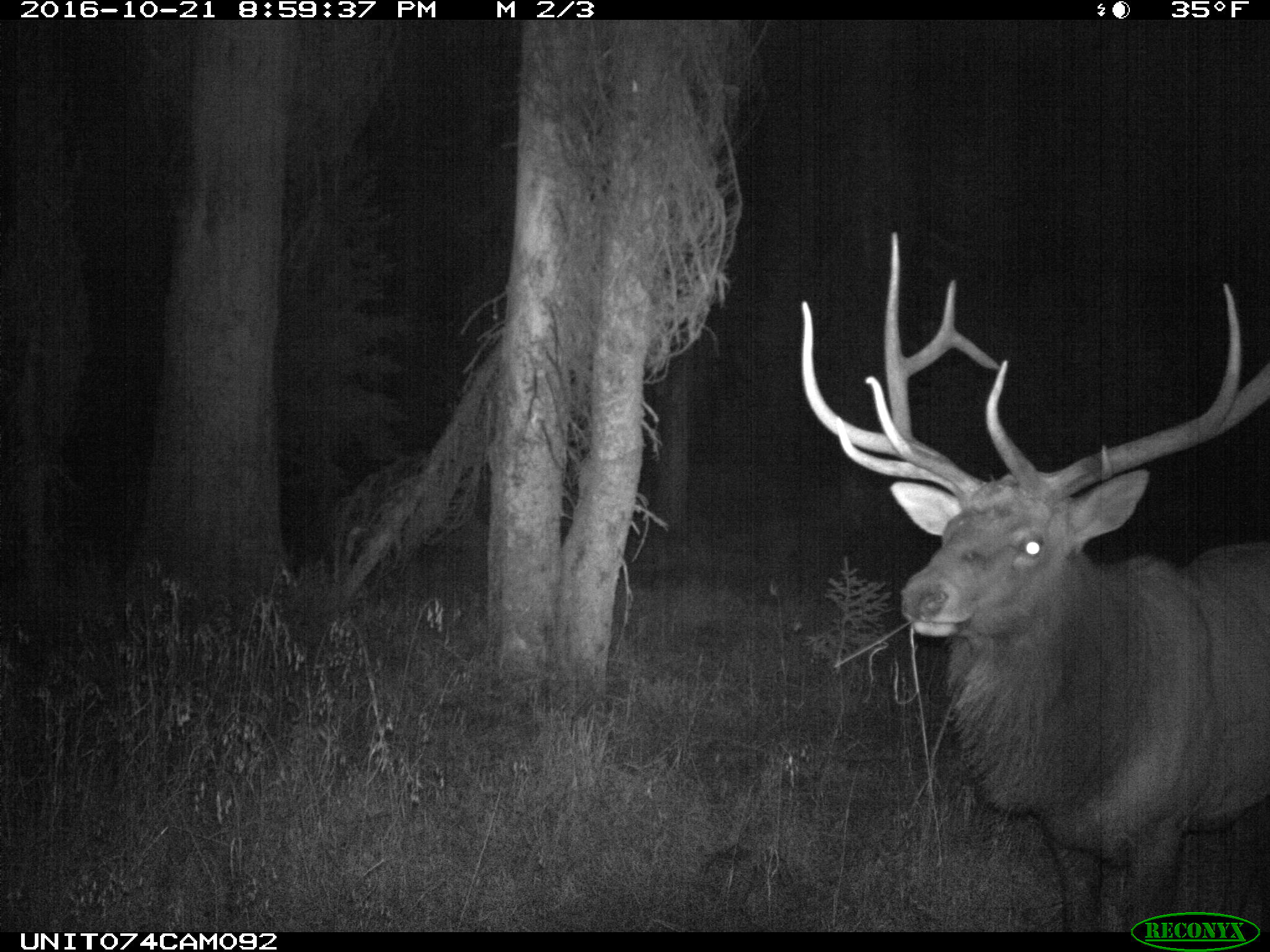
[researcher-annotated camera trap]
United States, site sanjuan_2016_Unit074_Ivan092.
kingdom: Animalia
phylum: Chordata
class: Mammalia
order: Artiodactyla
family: Cervidae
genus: Cervus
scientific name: Cervus elaphus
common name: red deer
Cervus elaphus (red deer).